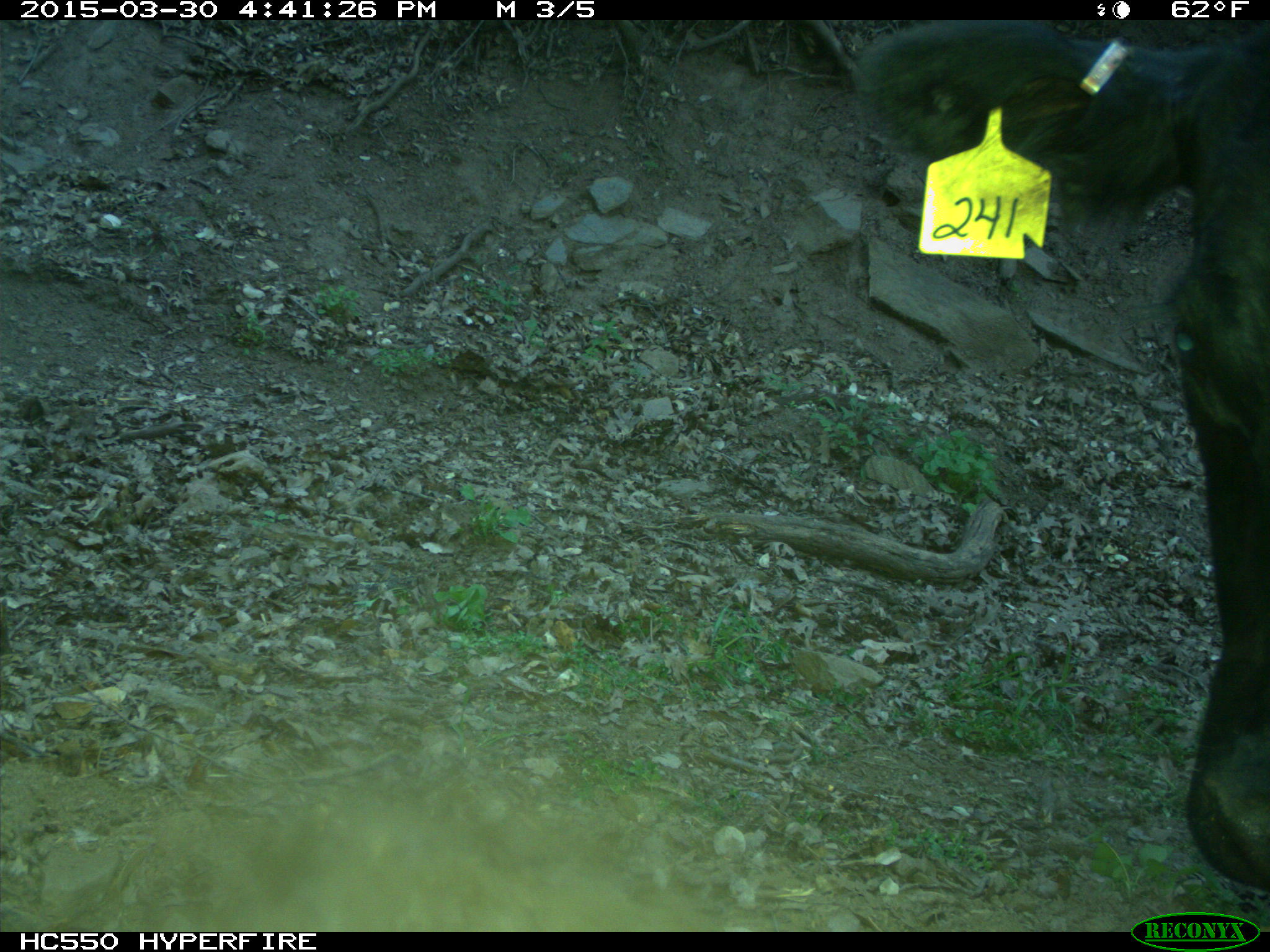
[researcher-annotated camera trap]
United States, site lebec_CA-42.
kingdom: Animalia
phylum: Chordata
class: Mammalia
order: Artiodactyla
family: Bovidae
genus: Bos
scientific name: Bos taurus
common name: domestic cow